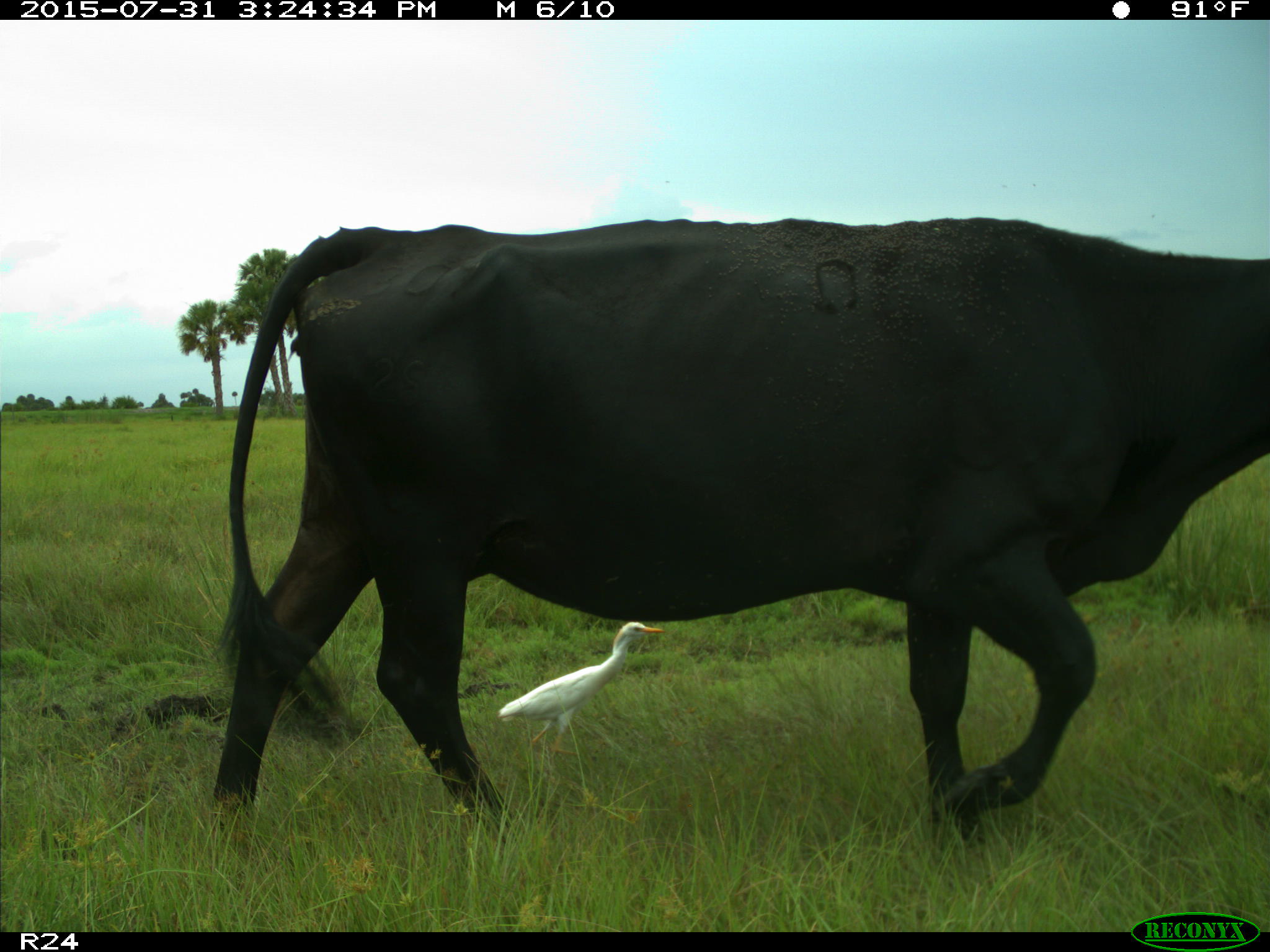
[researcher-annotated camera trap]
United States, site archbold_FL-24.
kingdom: Animalia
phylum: Chordata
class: Mammalia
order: Artiodactyla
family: Bovidae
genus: Bos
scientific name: Bos taurus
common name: domestic cow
Bos taurus (domestic cow).